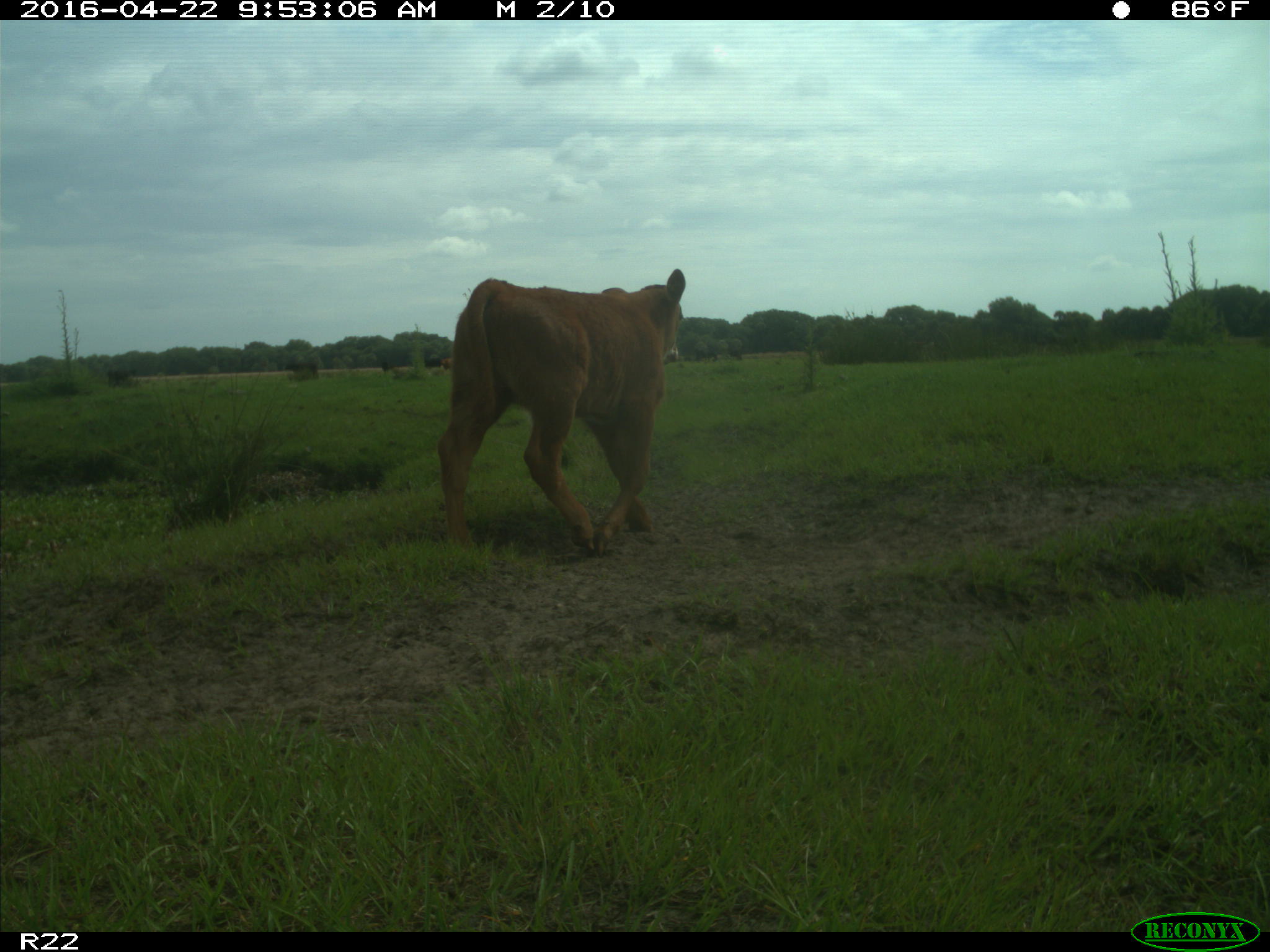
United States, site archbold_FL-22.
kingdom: Animalia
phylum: Chordata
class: Mammalia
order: Artiodactyla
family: Bovidae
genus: Bos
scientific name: Bos taurus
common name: domestic cow